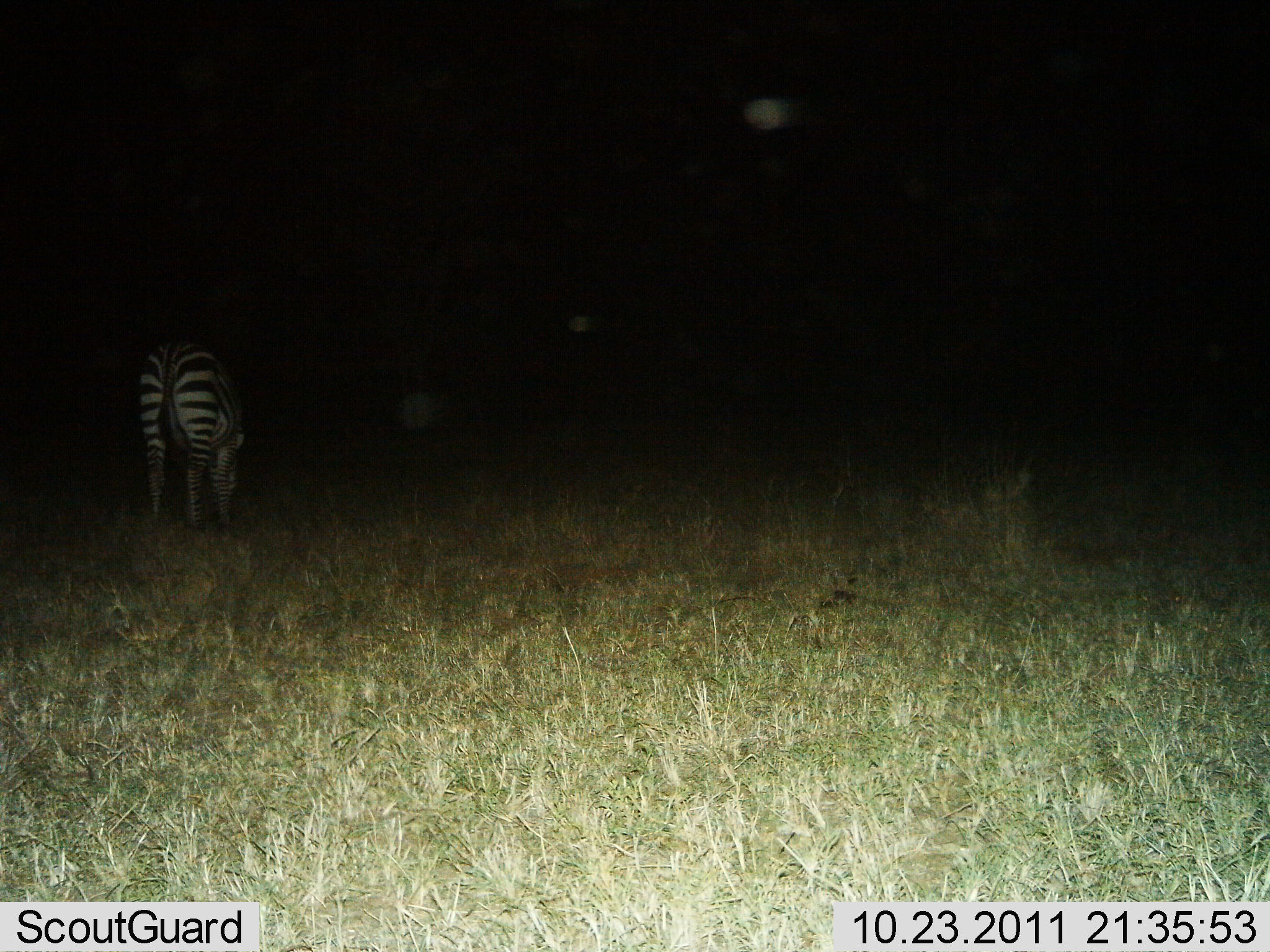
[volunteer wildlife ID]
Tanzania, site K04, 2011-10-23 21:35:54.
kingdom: Animalia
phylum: Chordata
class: Mammalia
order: Perissodactyla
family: Equidae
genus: Equus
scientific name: Equus quagga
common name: plains zebra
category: zebra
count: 1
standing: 36%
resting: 0%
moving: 0%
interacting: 0%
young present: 0%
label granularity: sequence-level